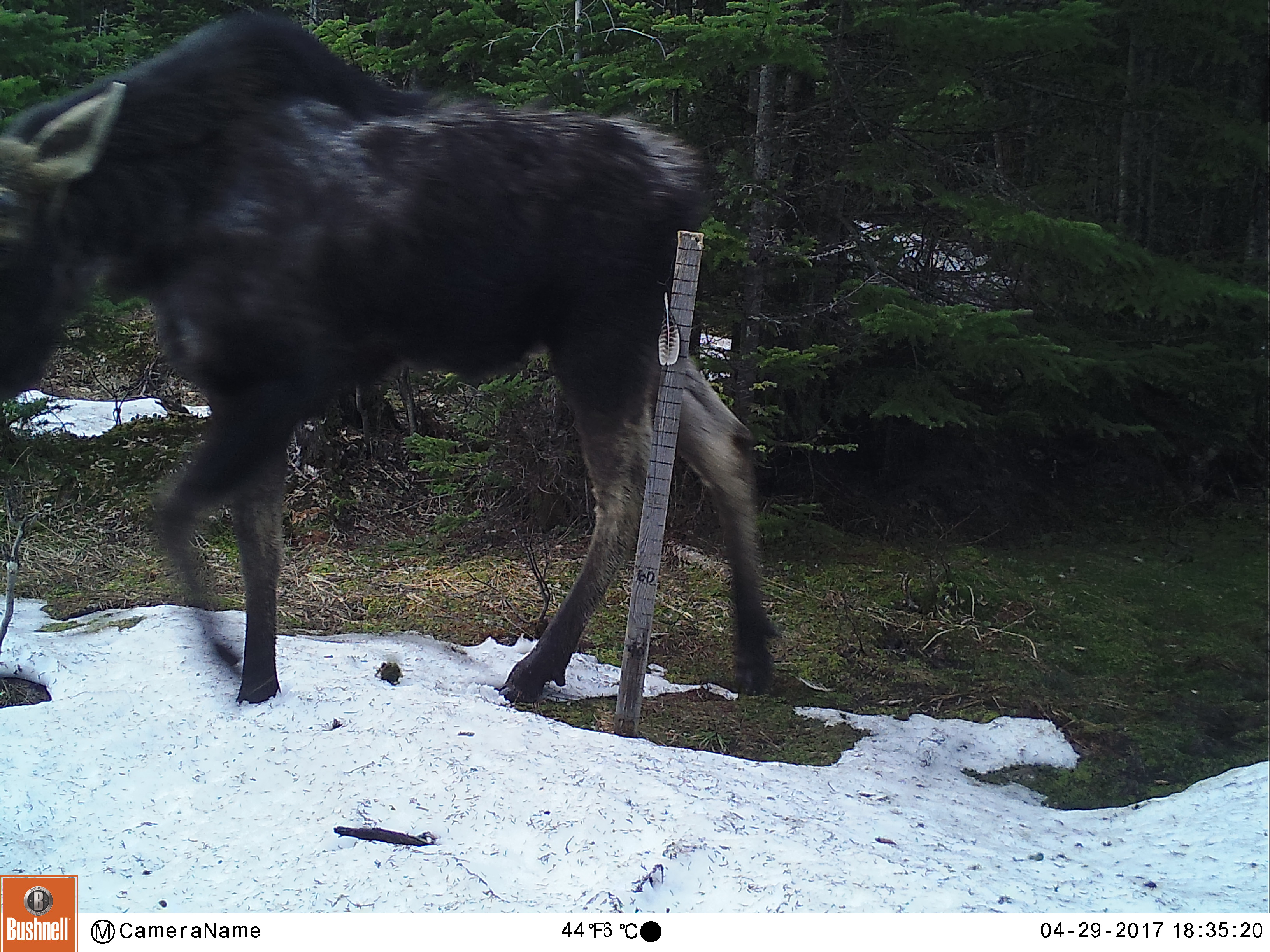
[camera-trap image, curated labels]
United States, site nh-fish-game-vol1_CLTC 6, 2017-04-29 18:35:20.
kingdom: Animalia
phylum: Chordata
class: Mammalia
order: Artiodactyla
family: Cervidae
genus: Alces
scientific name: Alces alces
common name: moose